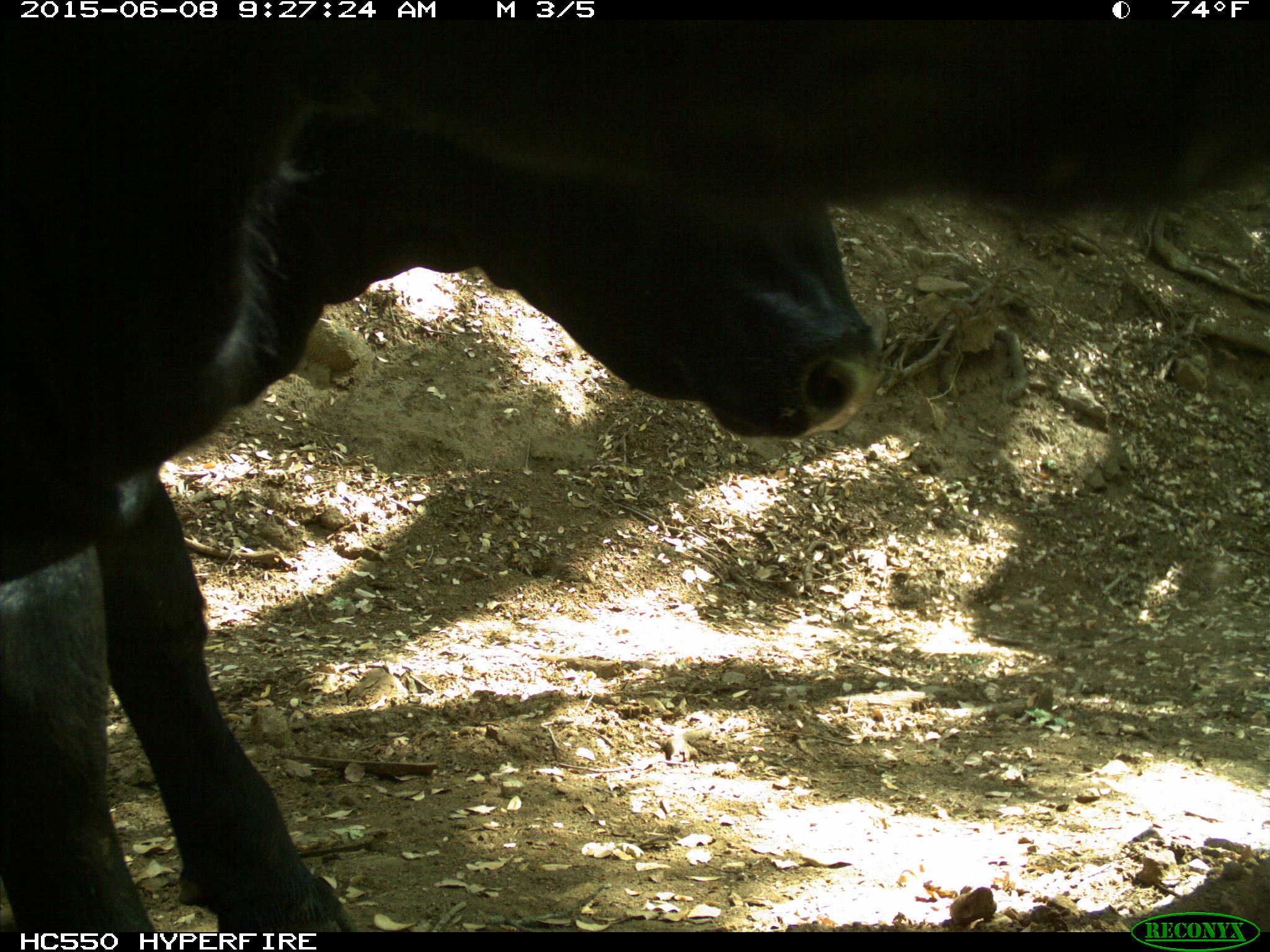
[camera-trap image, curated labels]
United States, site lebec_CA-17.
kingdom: Animalia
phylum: Chordata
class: Mammalia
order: Artiodactyla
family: Bovidae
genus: Bos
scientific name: Bos taurus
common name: domestic cow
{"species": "Bos taurus (domestic cow)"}